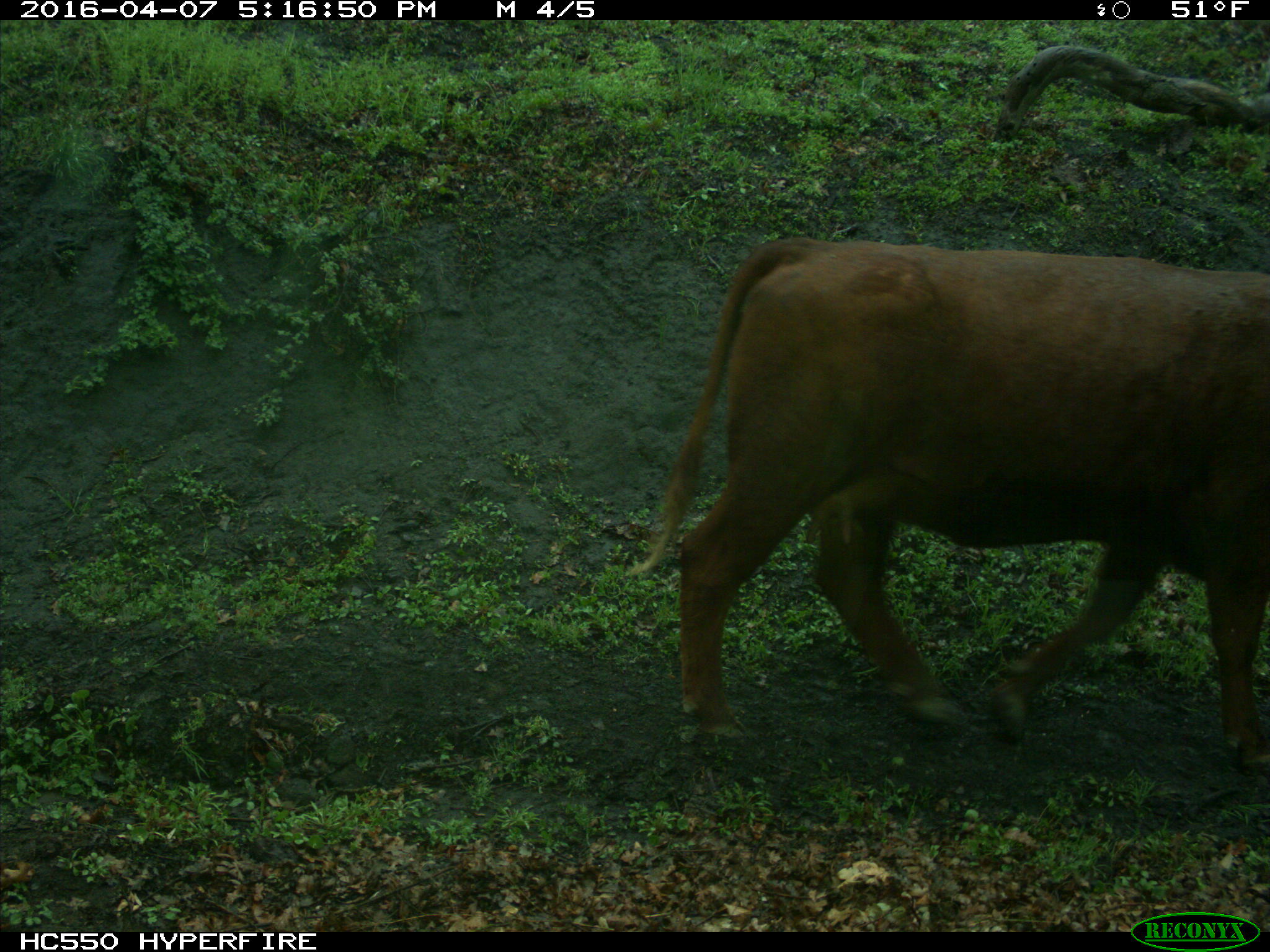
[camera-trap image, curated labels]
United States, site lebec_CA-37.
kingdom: Animalia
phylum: Chordata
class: Mammalia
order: Artiodactyla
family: Bovidae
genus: Bos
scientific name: Bos taurus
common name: domestic cow